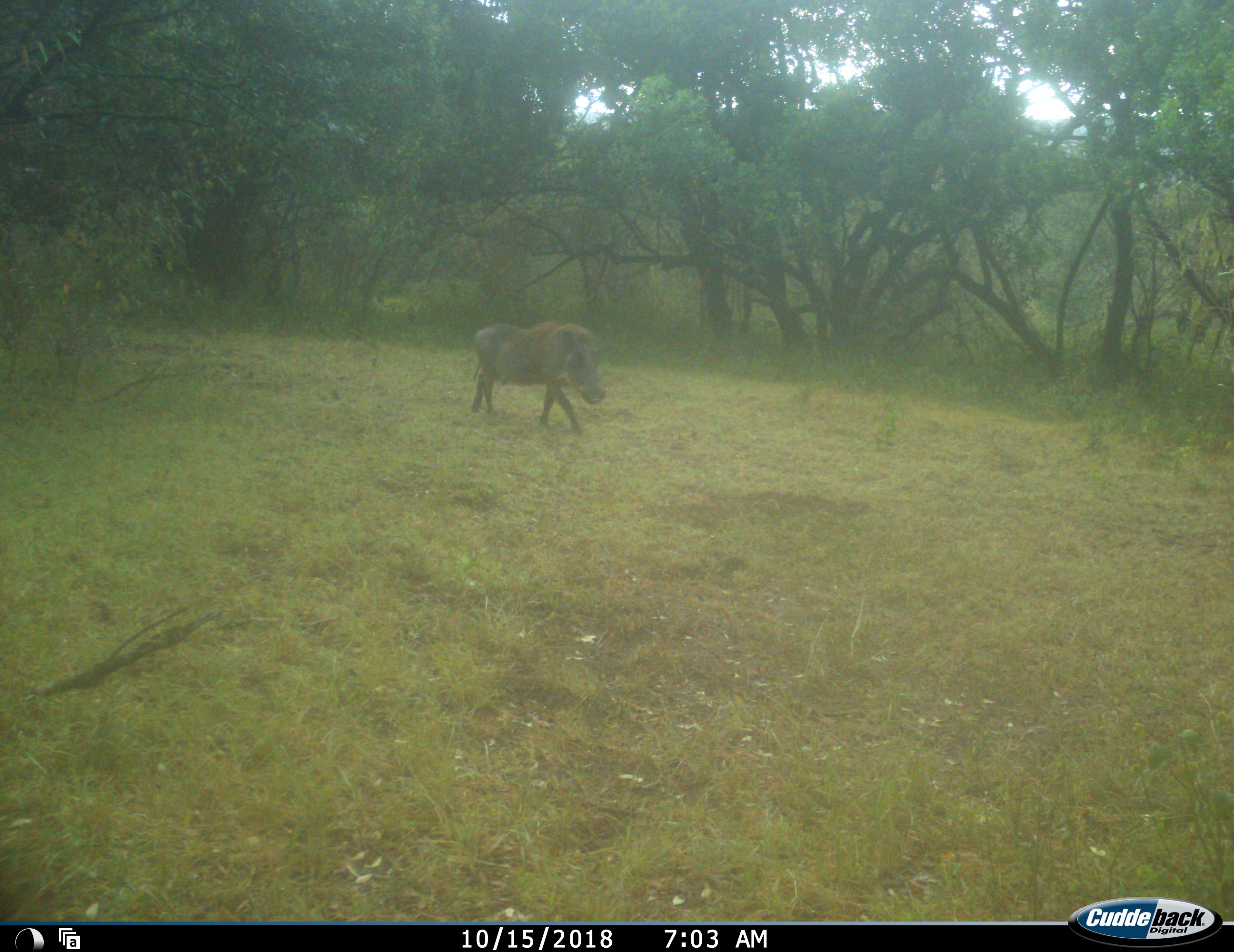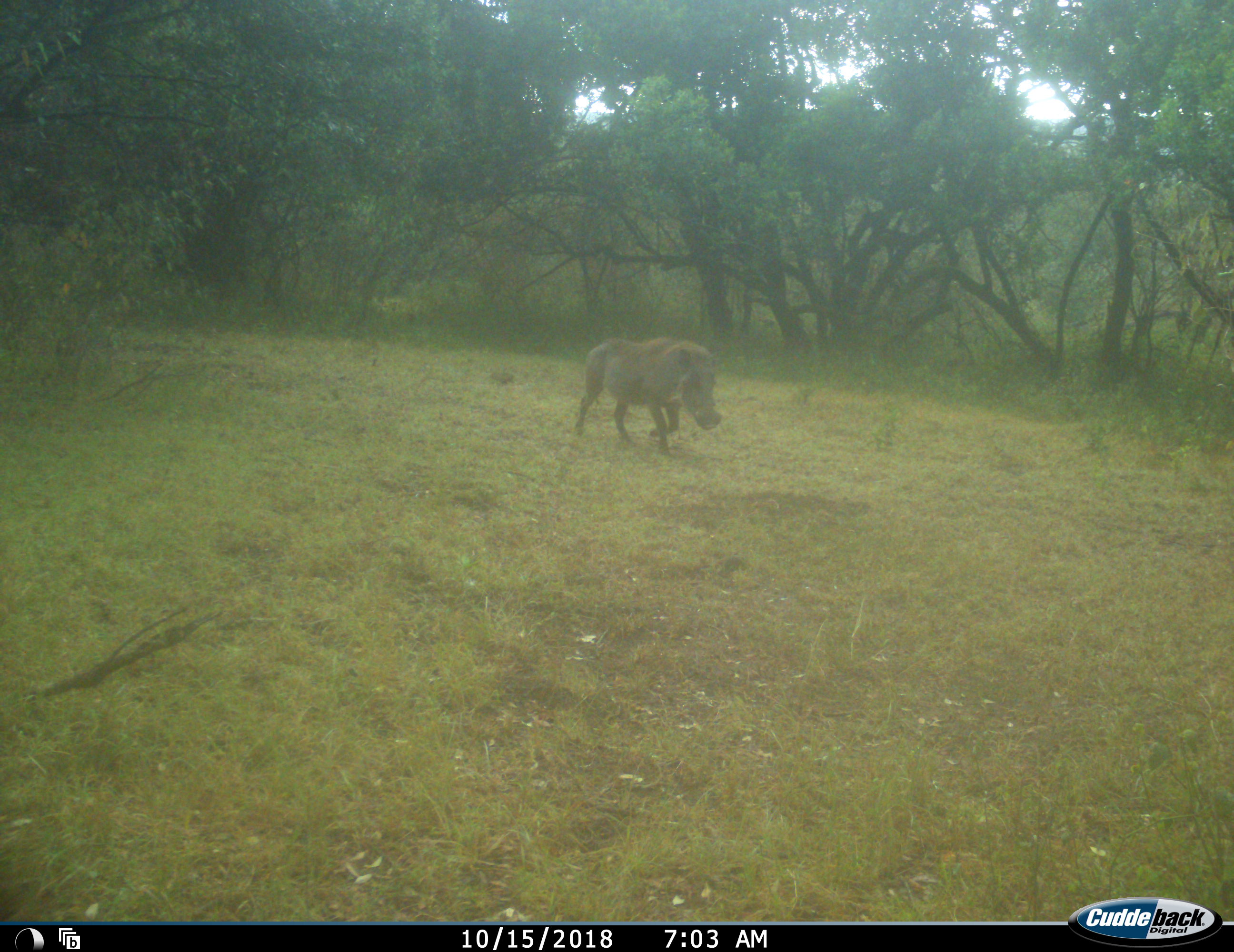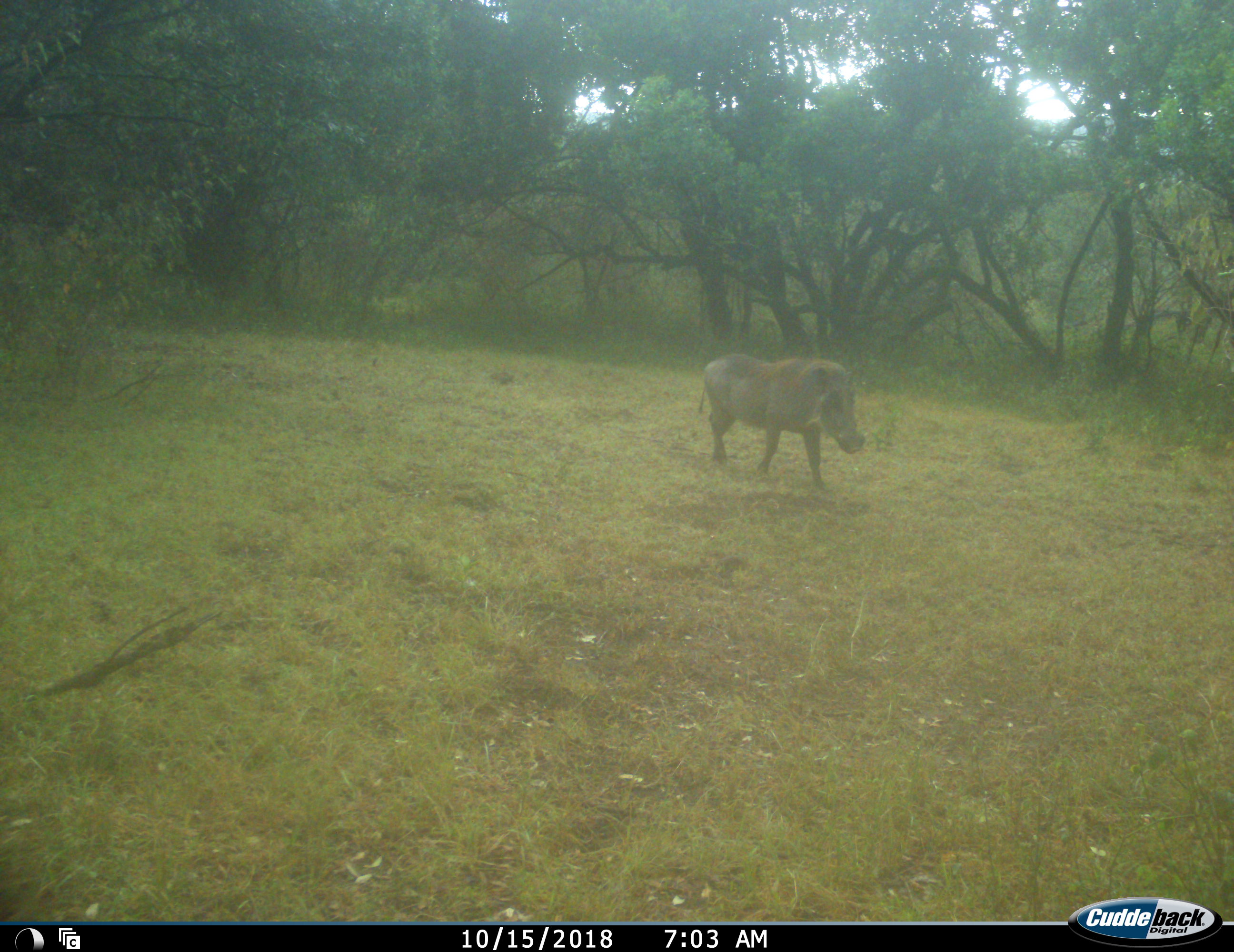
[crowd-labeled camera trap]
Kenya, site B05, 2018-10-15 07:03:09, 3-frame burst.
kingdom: Animalia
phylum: Chordata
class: Mammalia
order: Artiodactyla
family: Suidae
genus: Phacochoerus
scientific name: Phacochoerus africanus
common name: warthog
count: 1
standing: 0%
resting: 0%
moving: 100%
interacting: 0%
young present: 0%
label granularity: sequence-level